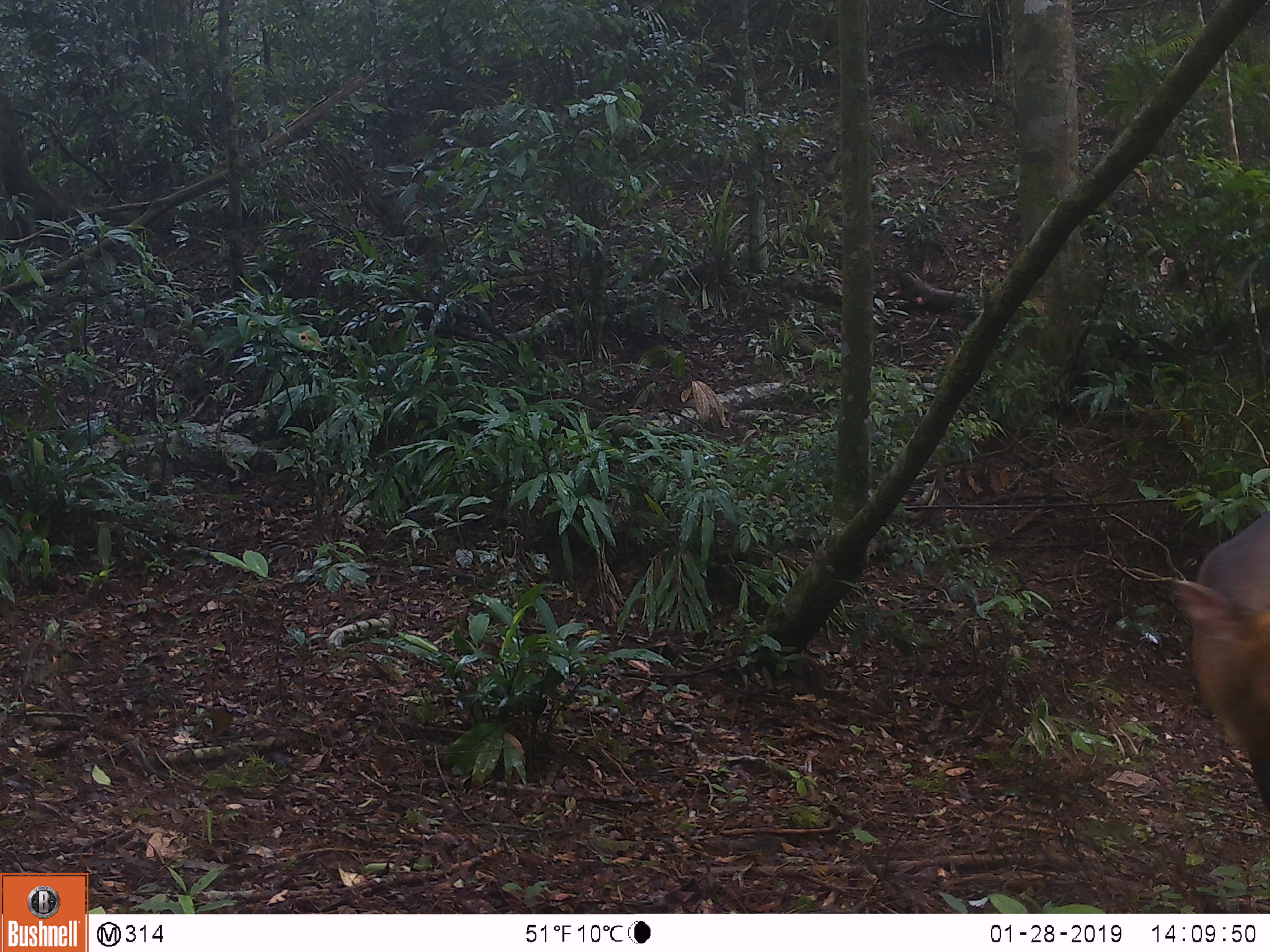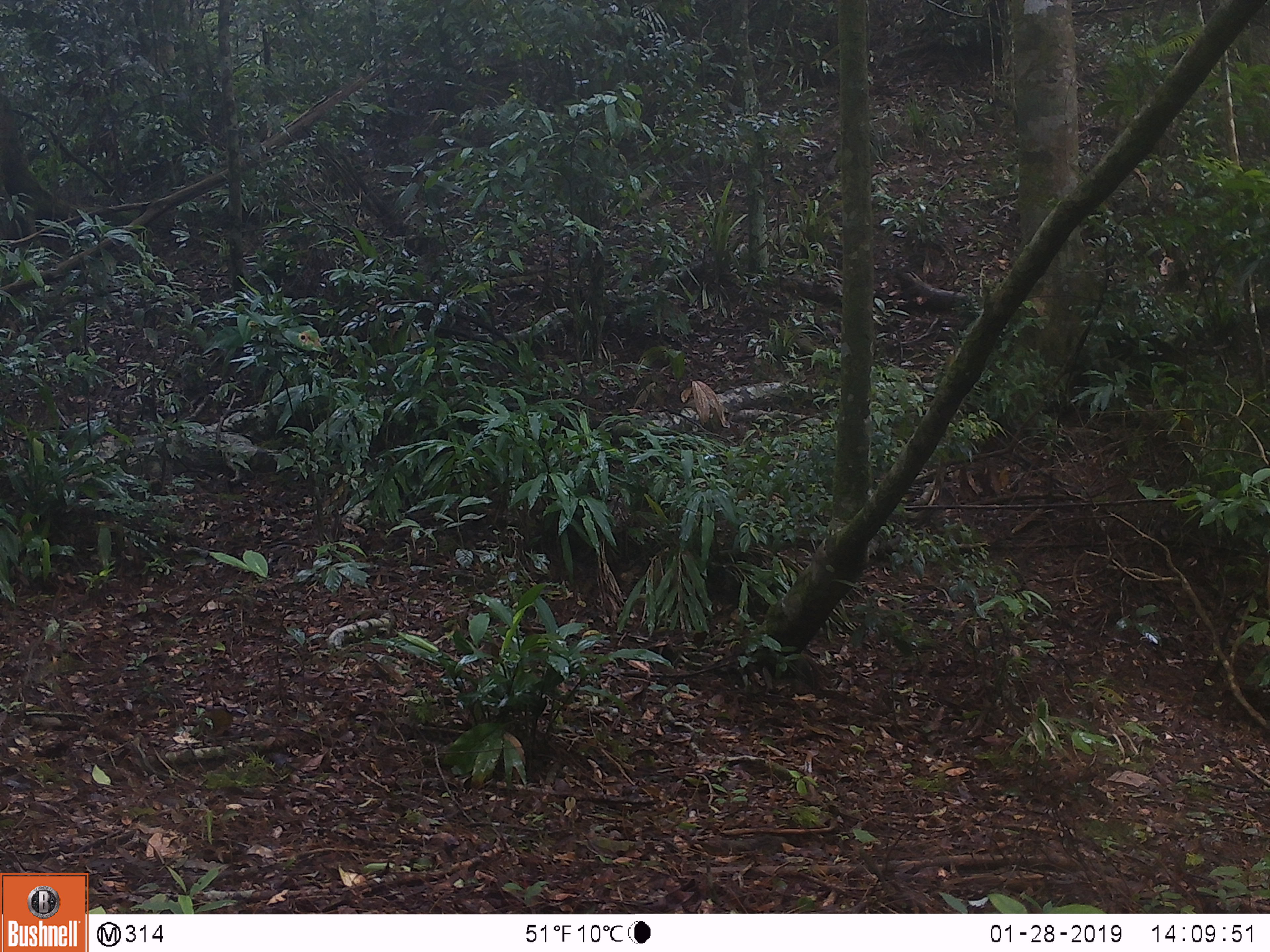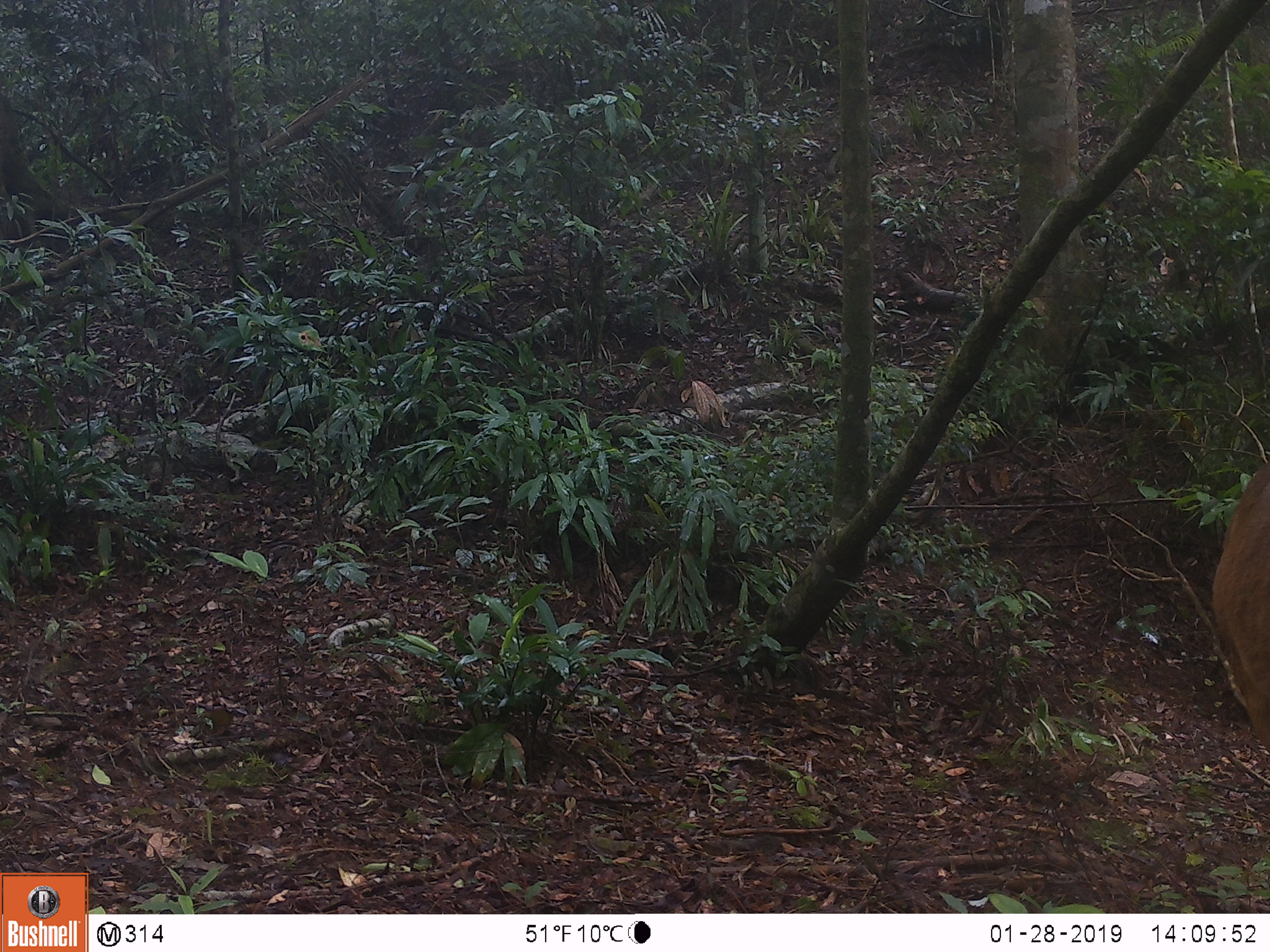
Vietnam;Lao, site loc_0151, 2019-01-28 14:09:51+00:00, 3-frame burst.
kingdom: Animalia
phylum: Chordata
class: Mammalia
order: Artiodactyla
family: Cervidae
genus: Muntiacus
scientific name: Muntiacus vuquangensis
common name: large-antlered muntjac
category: large antlered muntjac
Large antlered muntjac (large-antlered muntjac) (Muntiacus vuquangensis). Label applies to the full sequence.